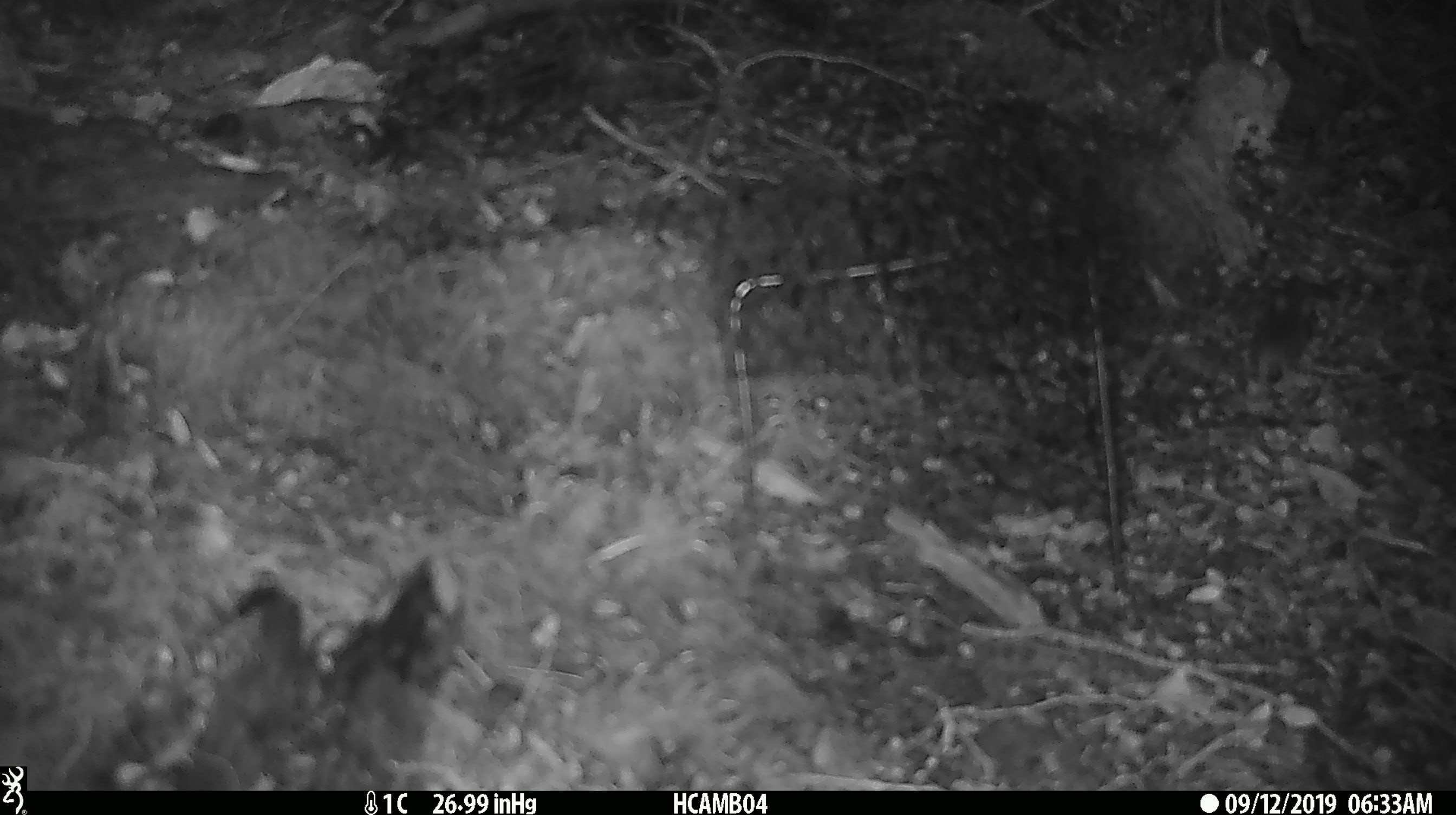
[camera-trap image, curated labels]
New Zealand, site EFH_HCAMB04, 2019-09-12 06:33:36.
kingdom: Animalia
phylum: Chordata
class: Mammalia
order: Rodentia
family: Muridae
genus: Mus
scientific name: Mus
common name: mouse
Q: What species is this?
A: Mouse (Mus).